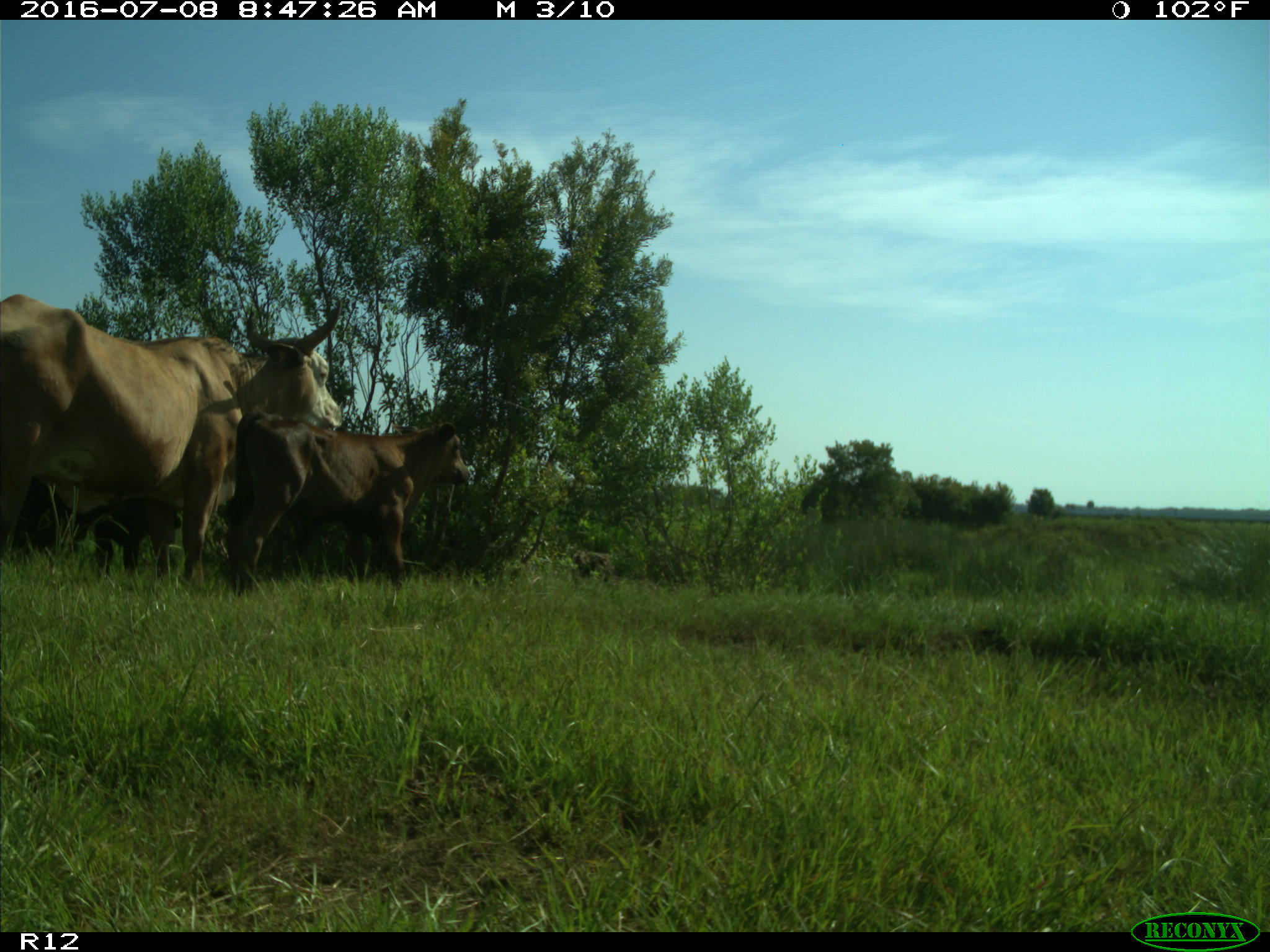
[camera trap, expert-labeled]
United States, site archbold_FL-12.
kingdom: Animalia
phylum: Chordata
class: Mammalia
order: Artiodactyla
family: Bovidae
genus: Bos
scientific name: Bos taurus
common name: domestic cow